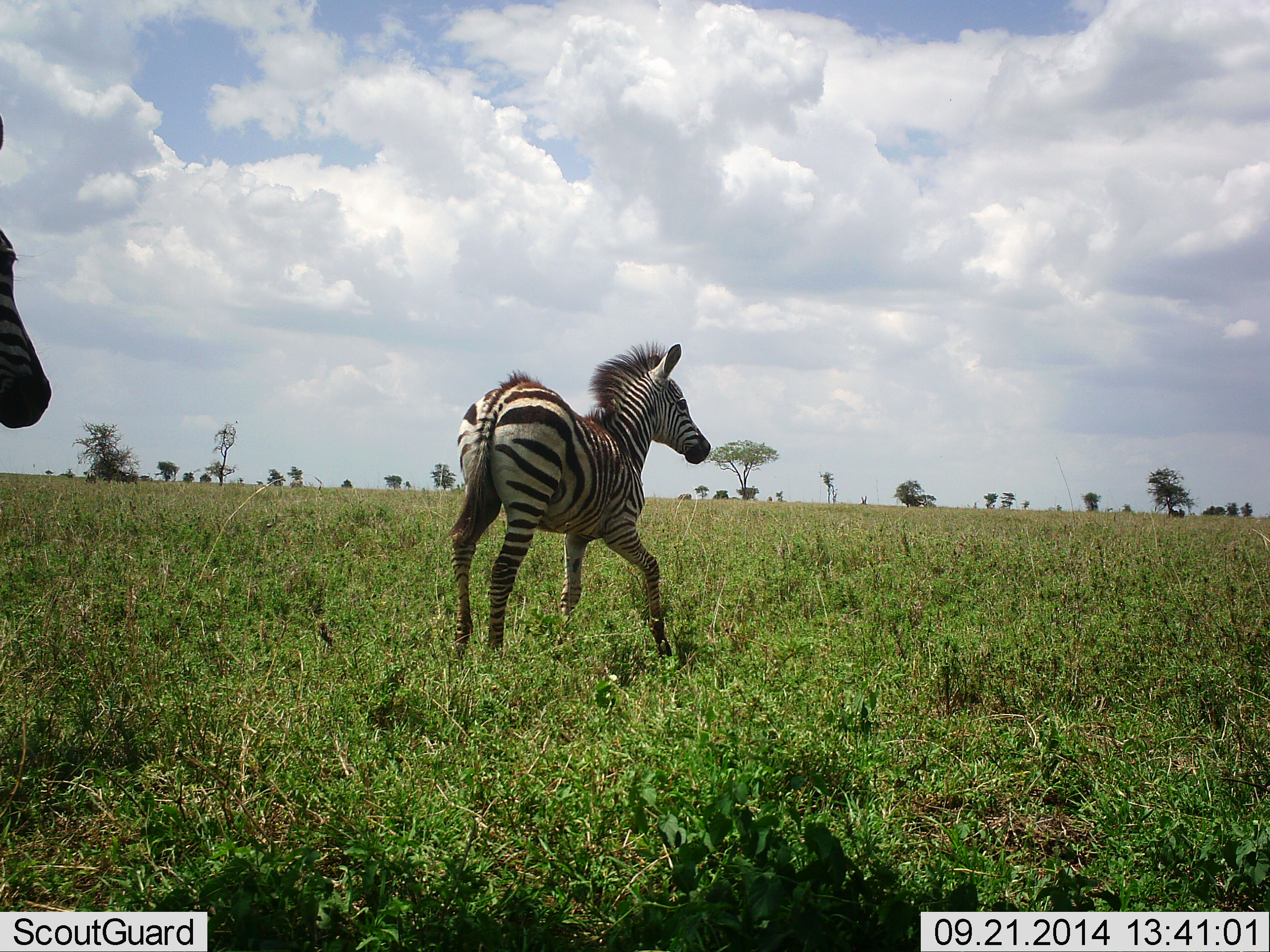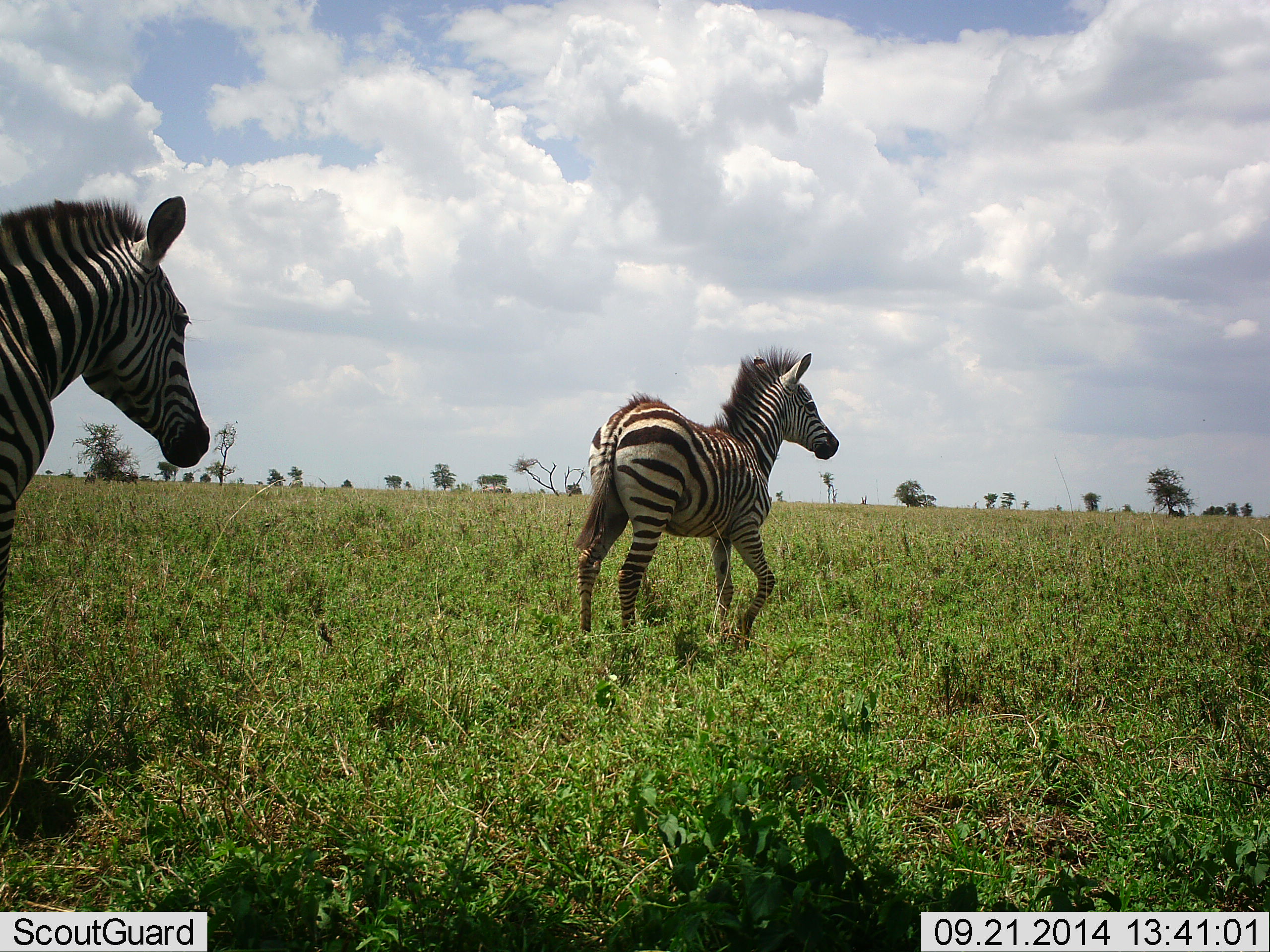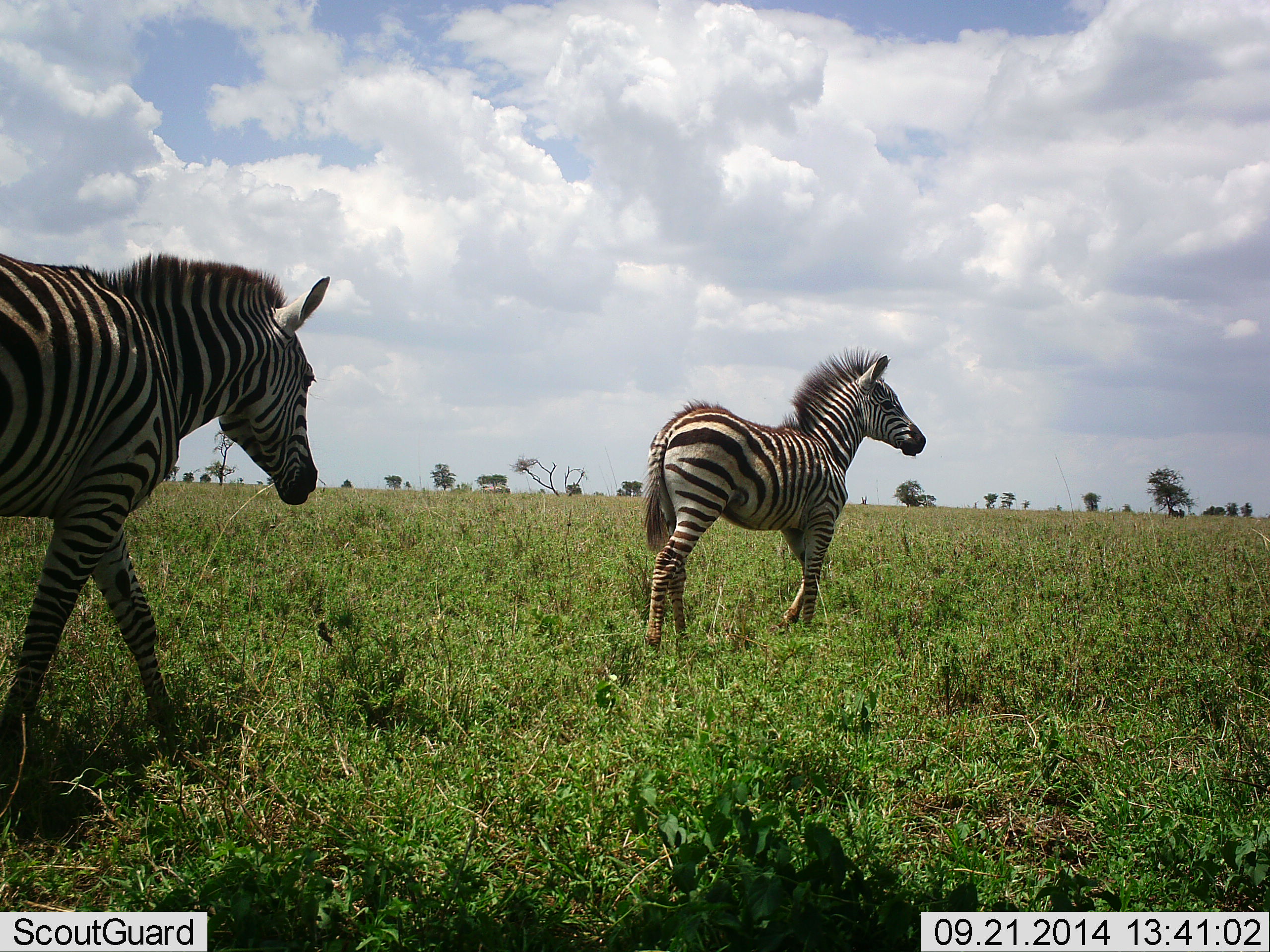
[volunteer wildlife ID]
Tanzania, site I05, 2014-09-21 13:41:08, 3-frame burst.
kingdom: Animalia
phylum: Chordata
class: Mammalia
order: Perissodactyla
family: Equidae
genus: Equus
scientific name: Equus quagga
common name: plains zebra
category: zebra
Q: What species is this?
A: Zebra (plains zebra) (Equus quagga).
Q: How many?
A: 2.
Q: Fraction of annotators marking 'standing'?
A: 0%.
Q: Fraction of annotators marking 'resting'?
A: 0%.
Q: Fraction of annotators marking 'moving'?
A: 100%.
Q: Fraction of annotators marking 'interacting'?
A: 0%.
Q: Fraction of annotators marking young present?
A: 10%.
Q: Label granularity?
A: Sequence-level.